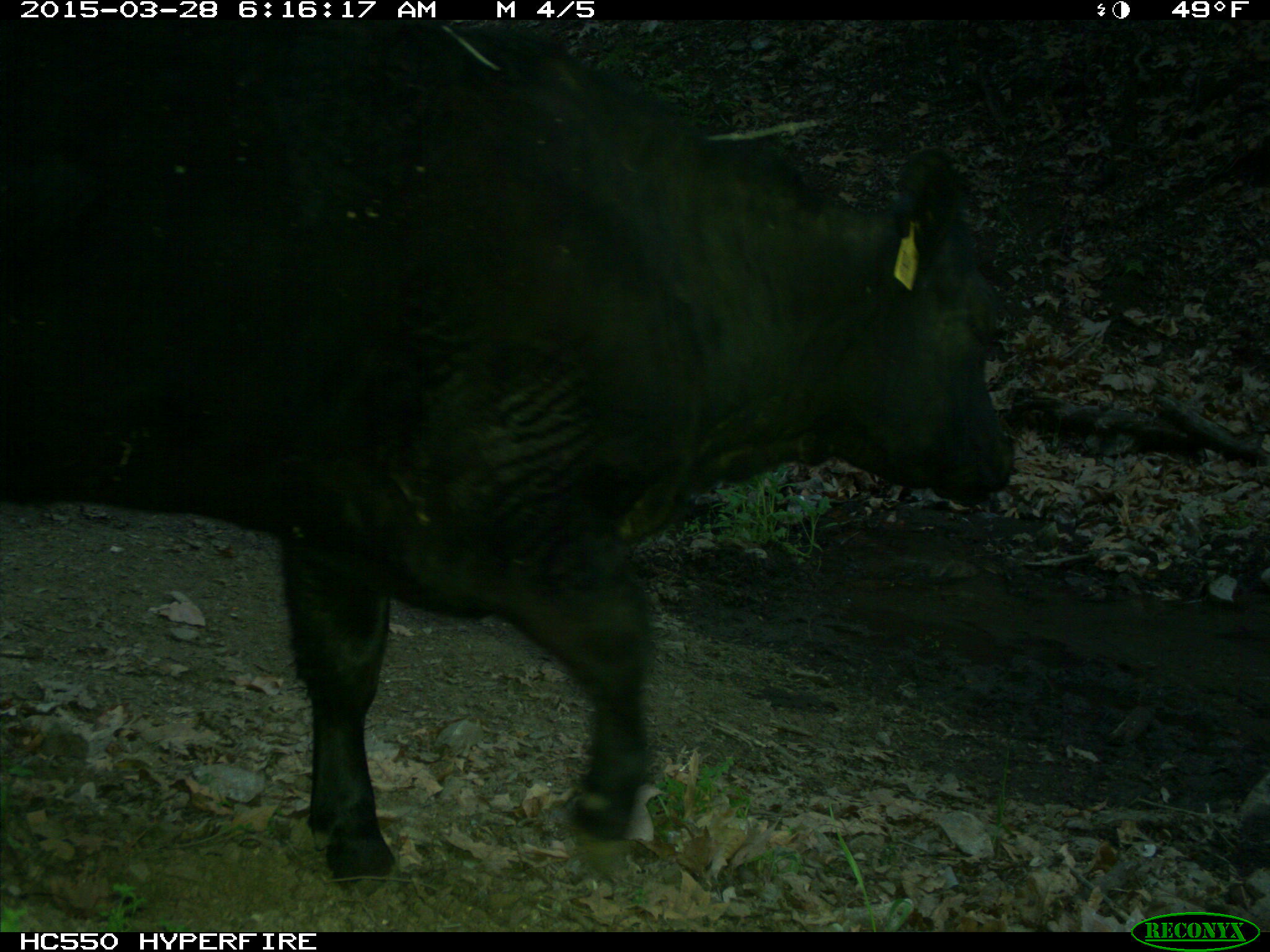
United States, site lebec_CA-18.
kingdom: Animalia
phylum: Chordata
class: Mammalia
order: Artiodactyla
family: Bovidae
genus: Bos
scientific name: Bos taurus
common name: domestic cow